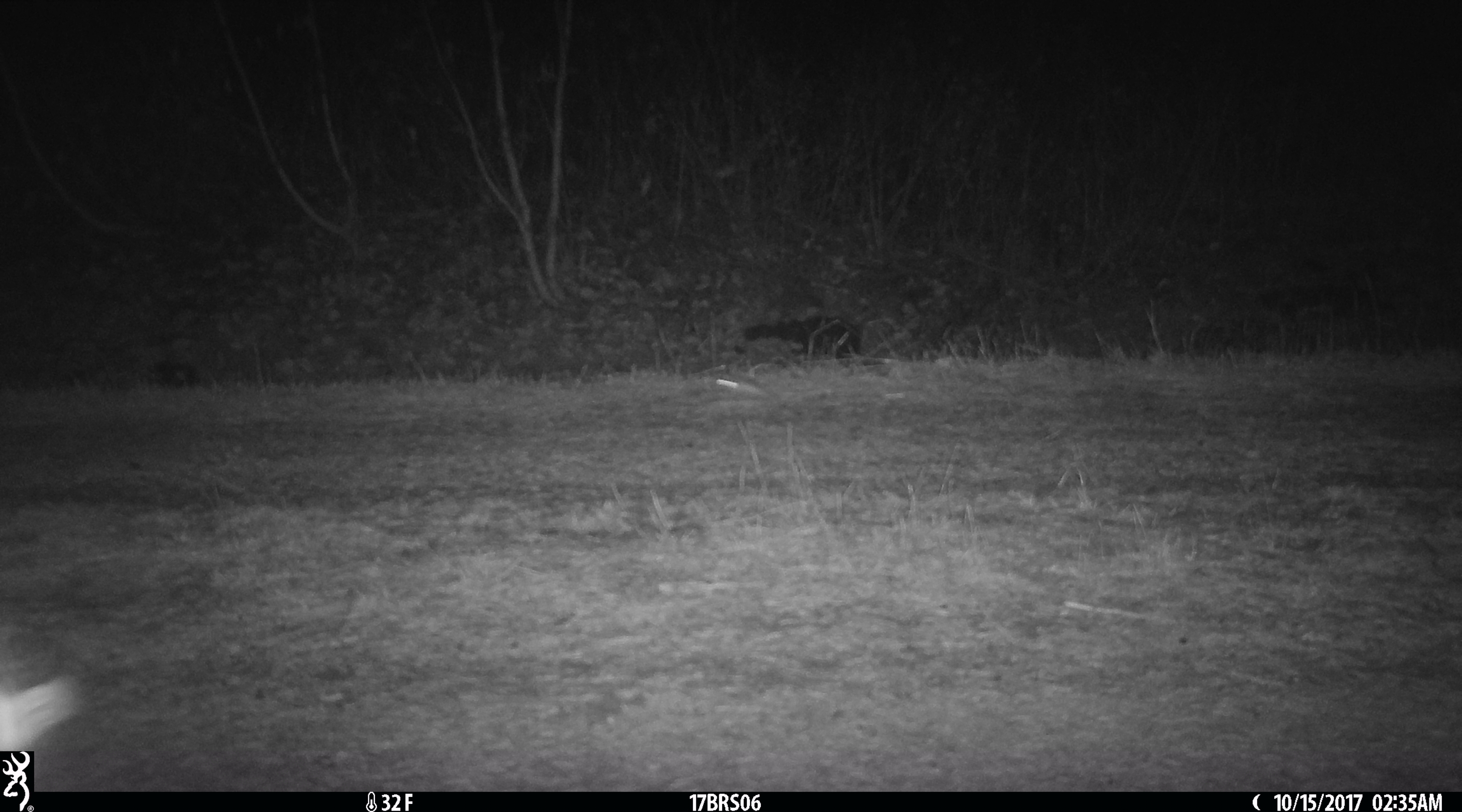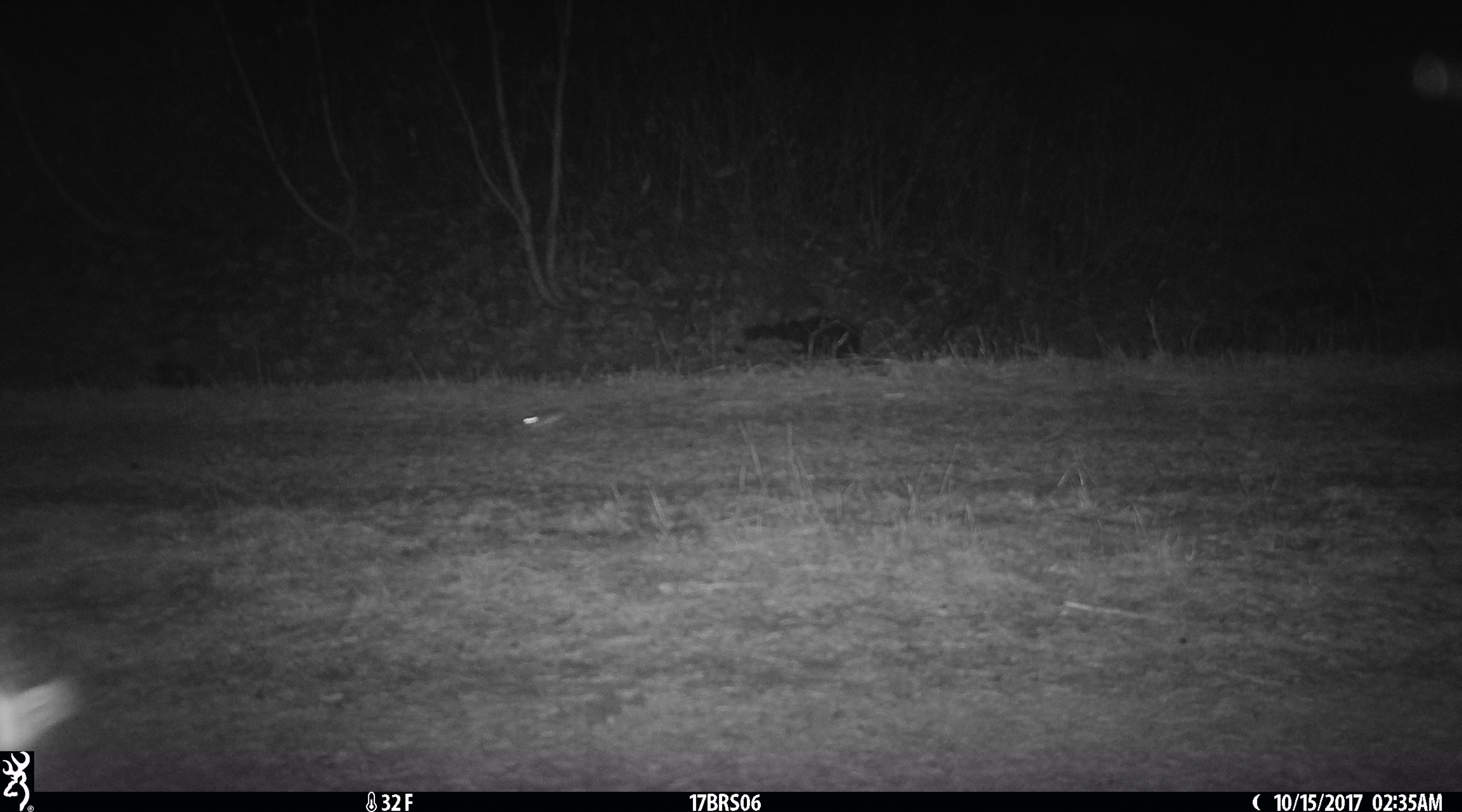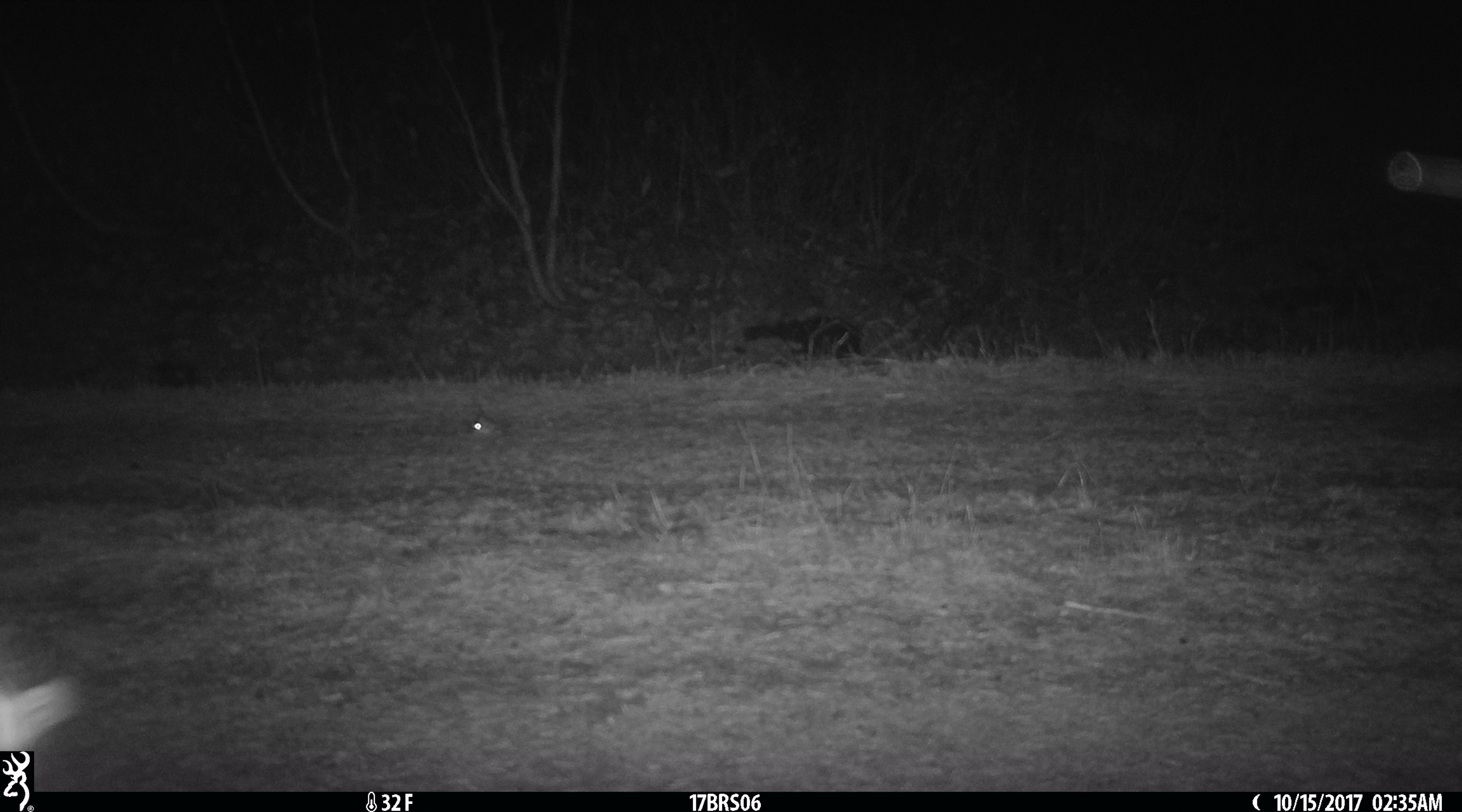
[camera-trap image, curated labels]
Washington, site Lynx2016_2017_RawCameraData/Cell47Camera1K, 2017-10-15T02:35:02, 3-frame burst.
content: unidentified animal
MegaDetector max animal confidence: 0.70